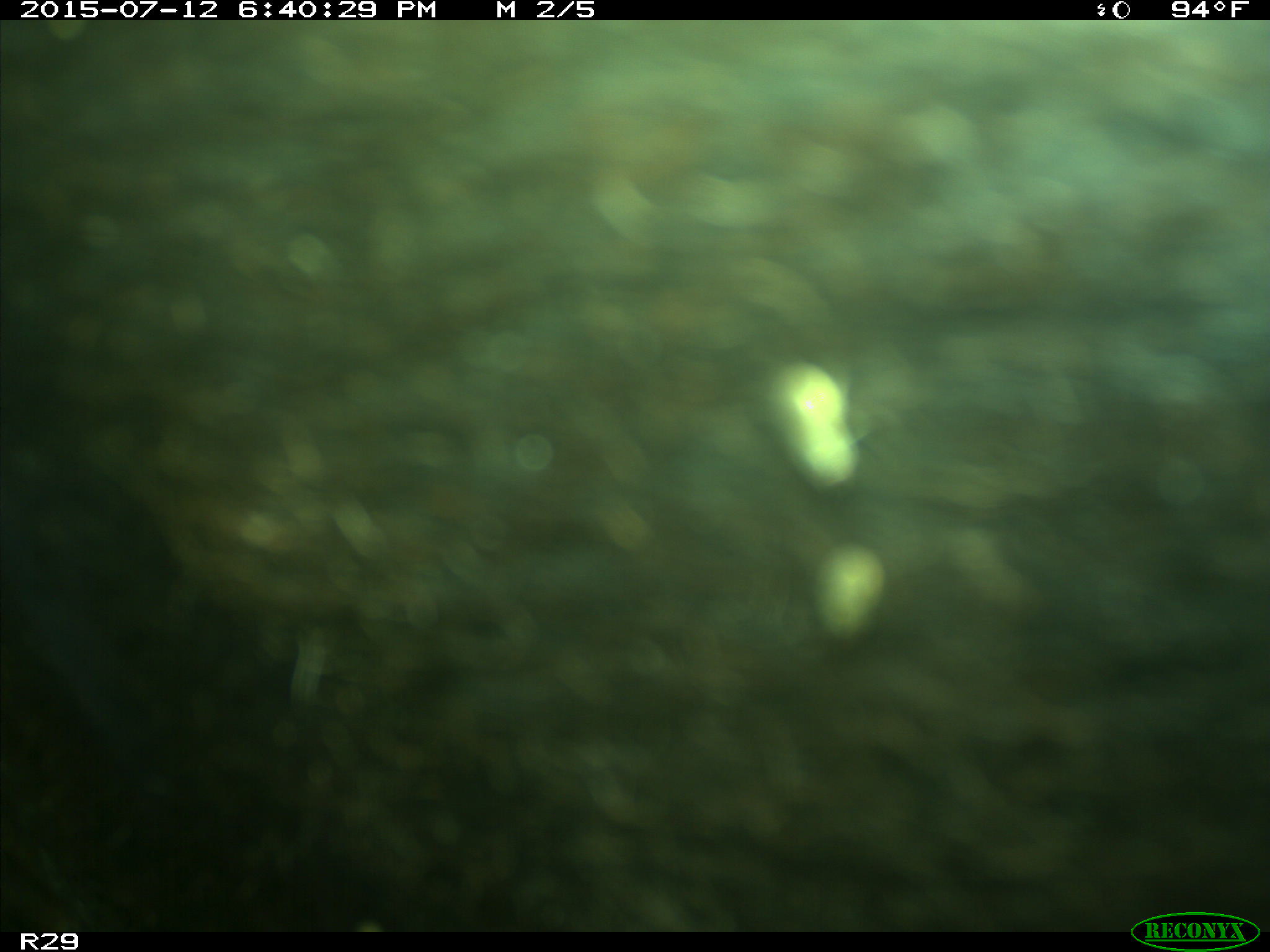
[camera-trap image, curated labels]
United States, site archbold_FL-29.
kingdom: Animalia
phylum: Chordata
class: Mammalia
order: Artiodactyla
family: Bovidae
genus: Bos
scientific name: Bos taurus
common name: domestic cow